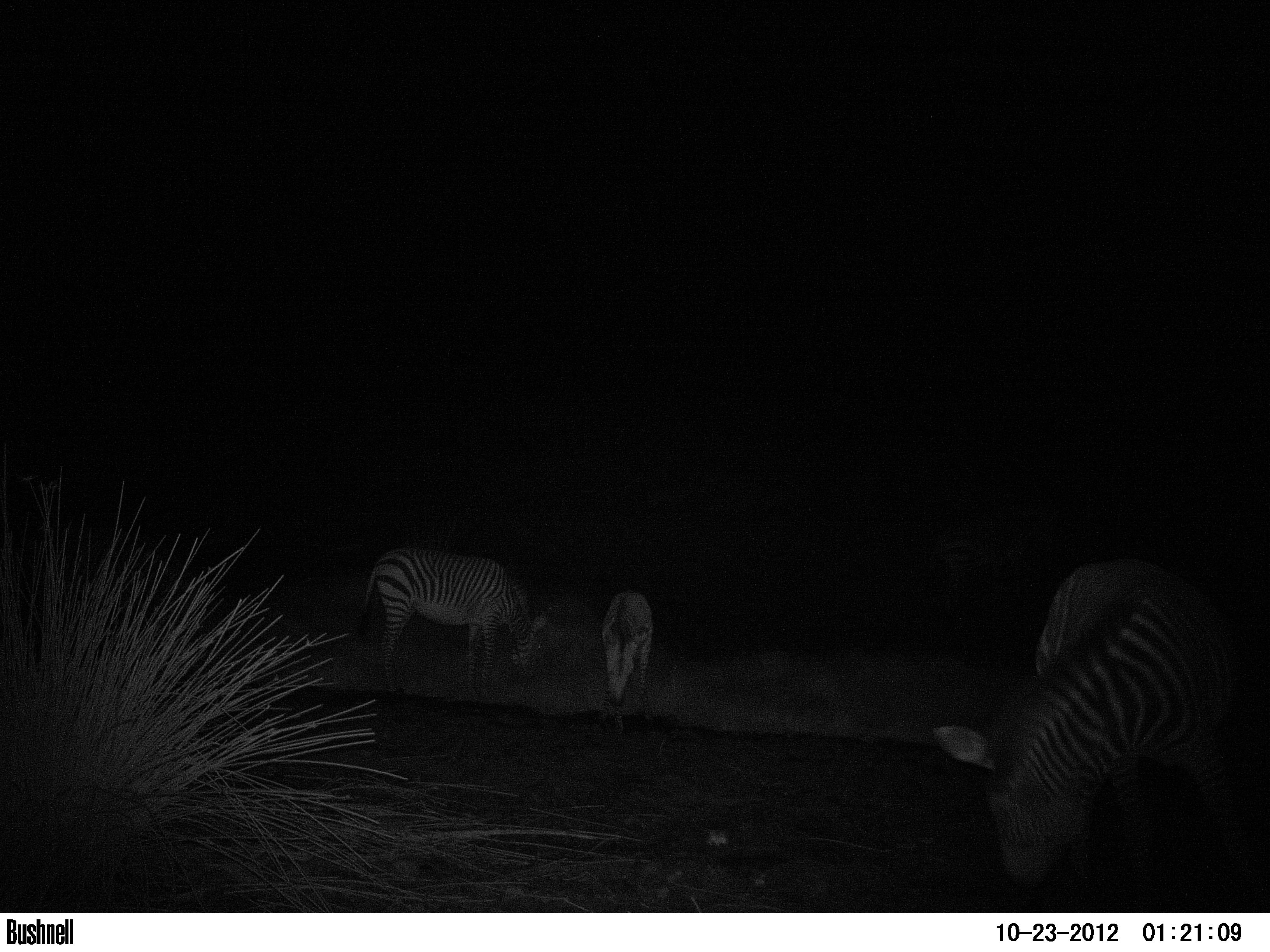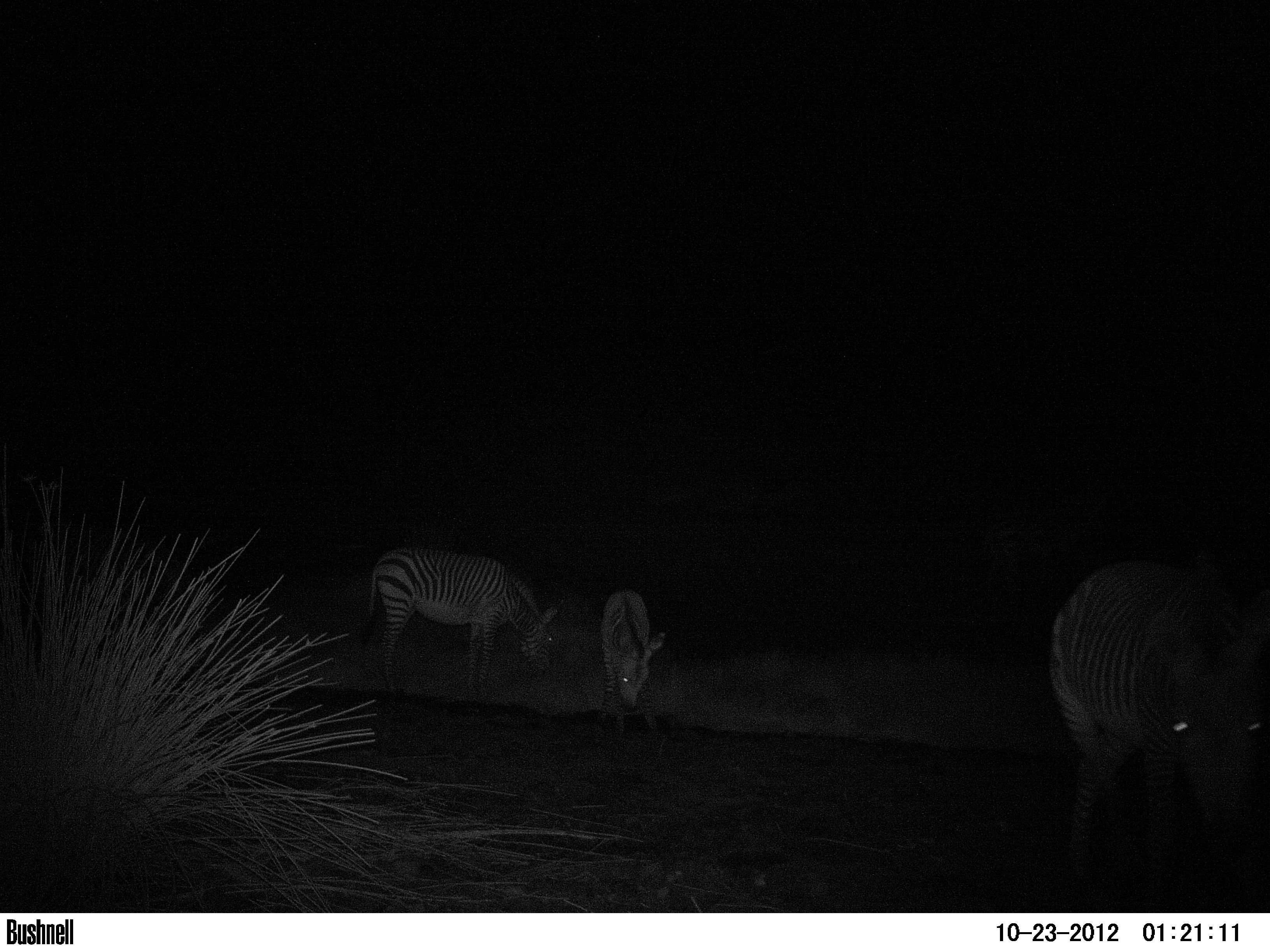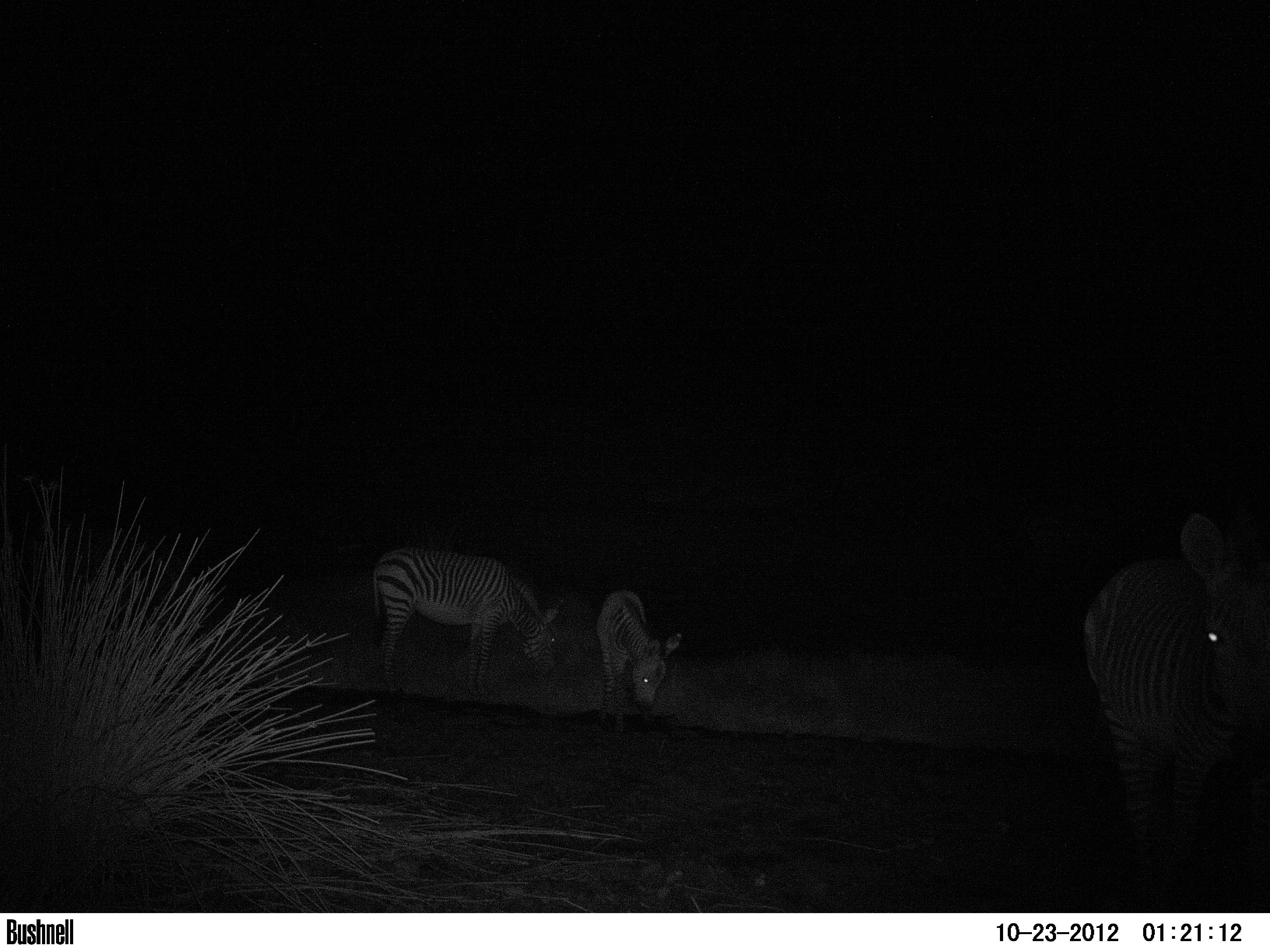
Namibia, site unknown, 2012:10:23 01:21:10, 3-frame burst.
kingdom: Animalia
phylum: Chordata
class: Mammalia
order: Perissodactyla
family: Equidae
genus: Equus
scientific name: Equus zebra hartmannae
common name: hartmann's mountain zebra